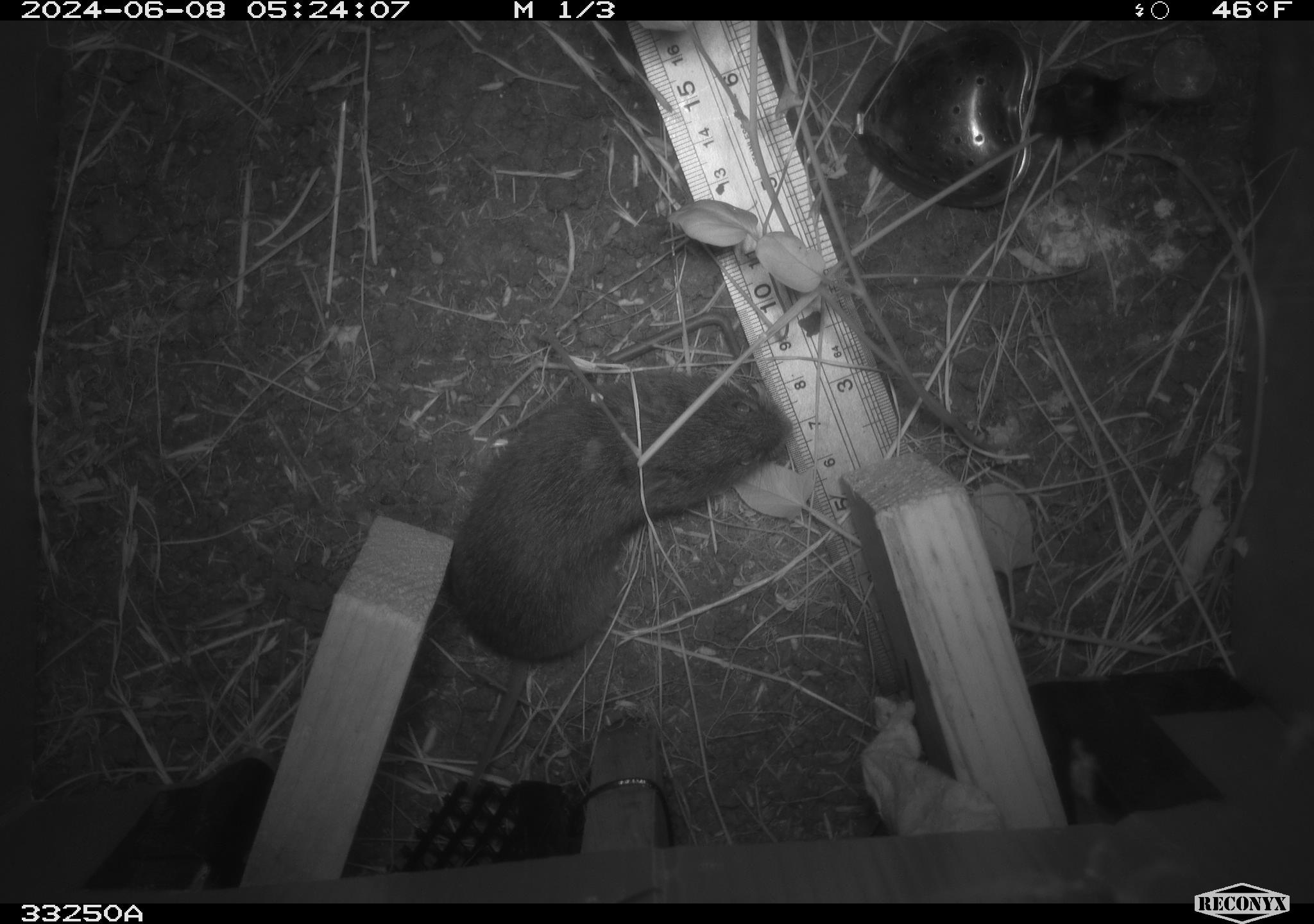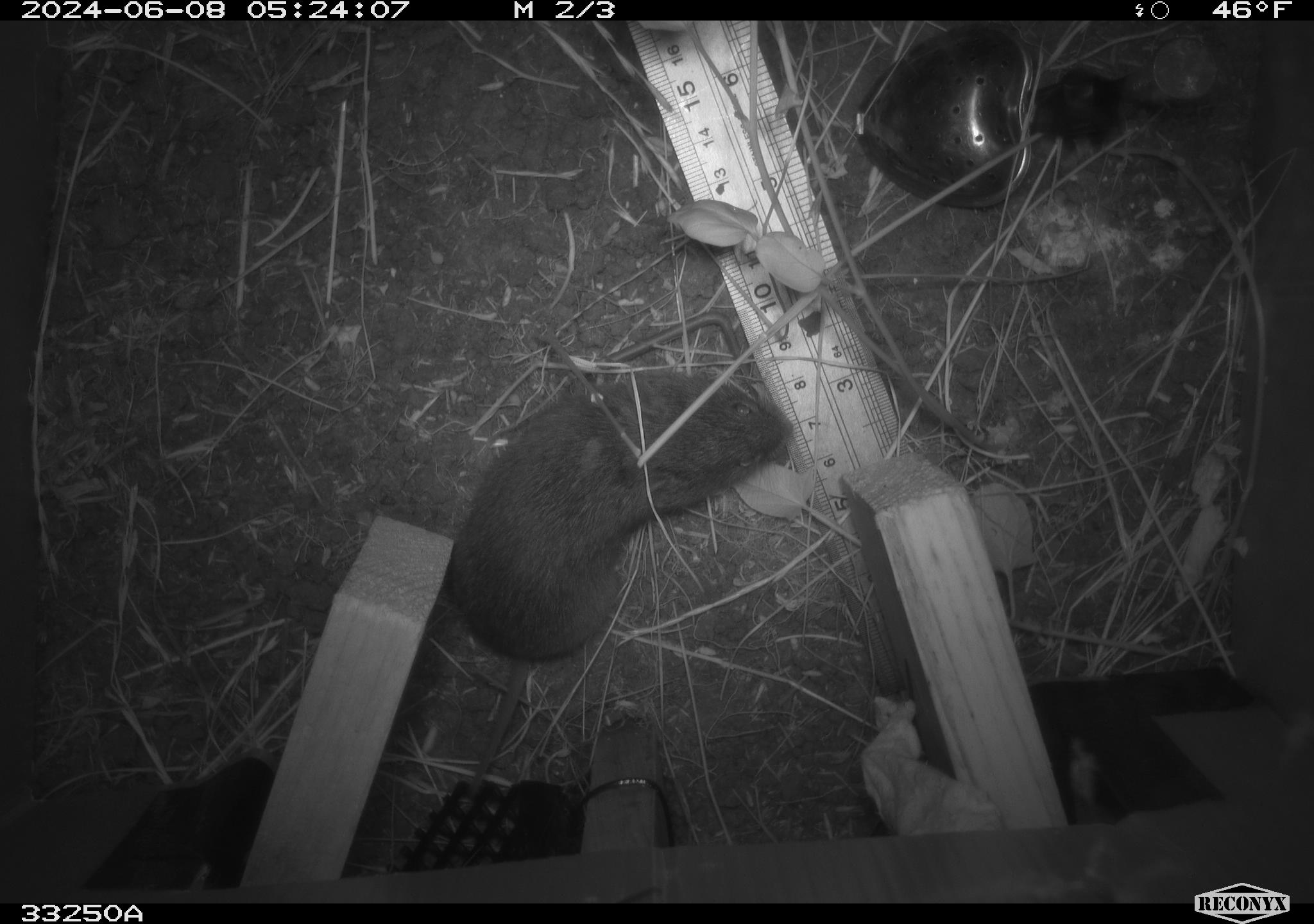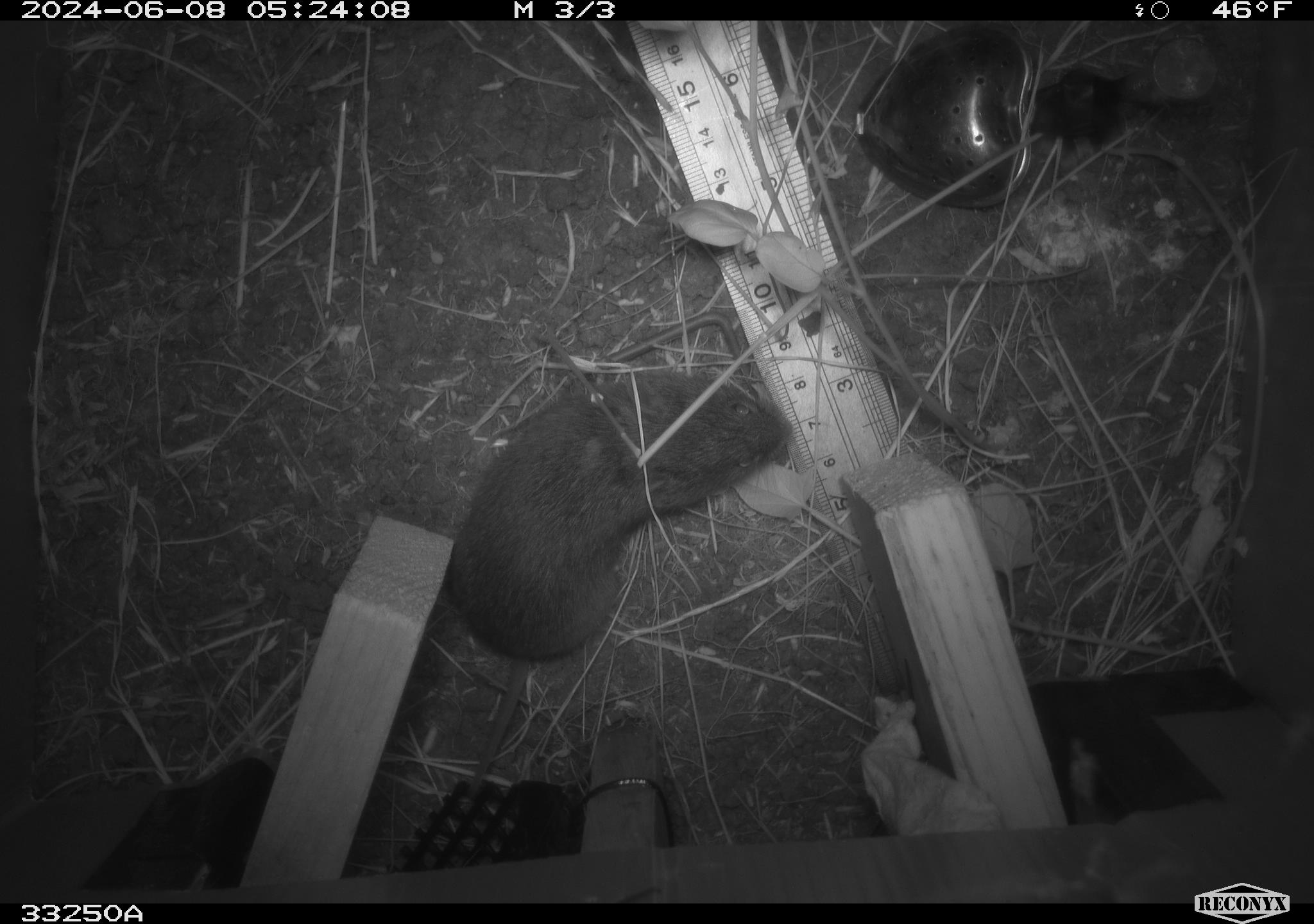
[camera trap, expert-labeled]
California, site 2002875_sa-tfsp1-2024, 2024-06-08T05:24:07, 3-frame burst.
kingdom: Animalia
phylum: Chordata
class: Mammalia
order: Rodentia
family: Cricetidae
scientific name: Arvicolinae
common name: voles, lemmings, and muskrats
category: arvicolinae subfamily